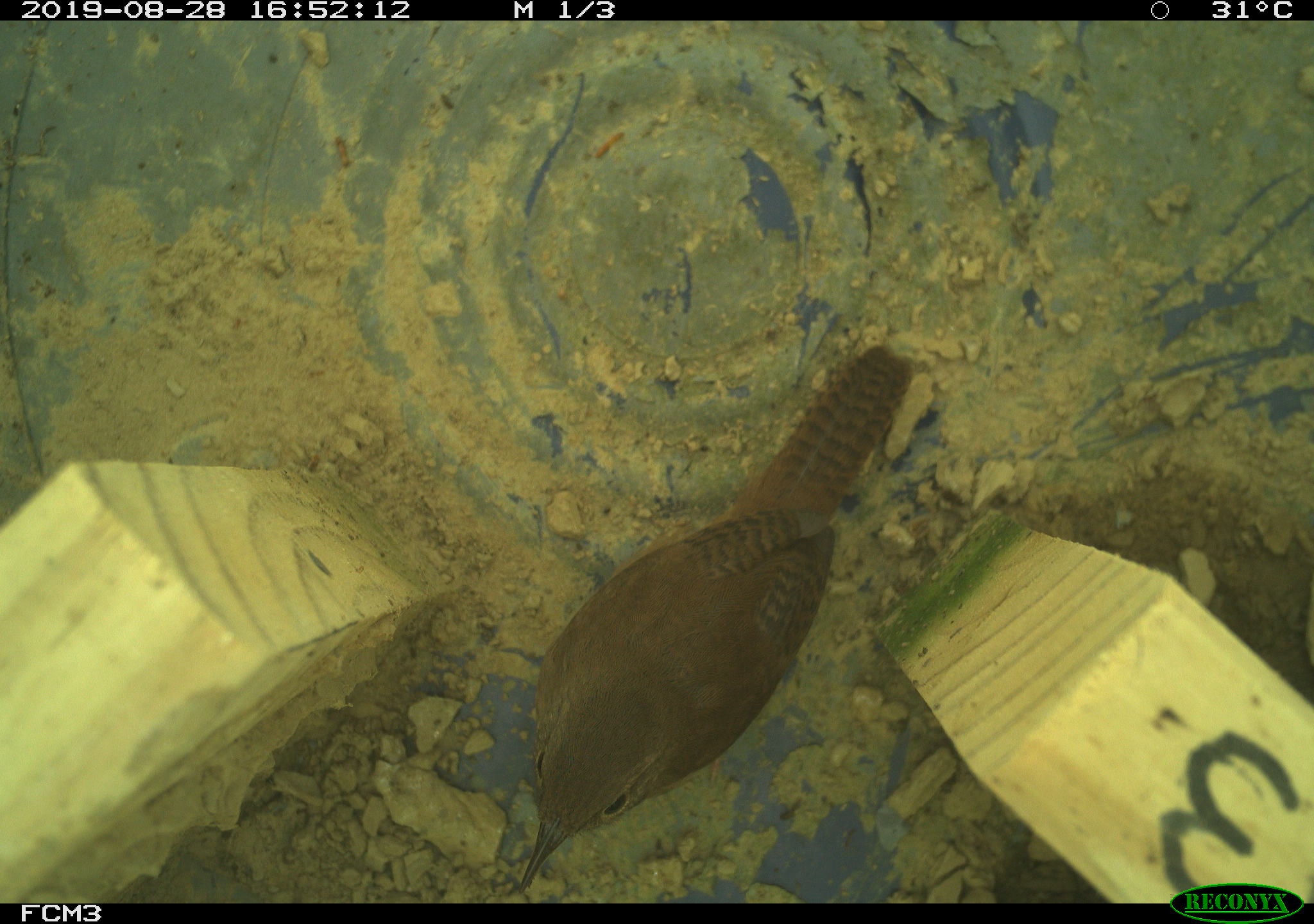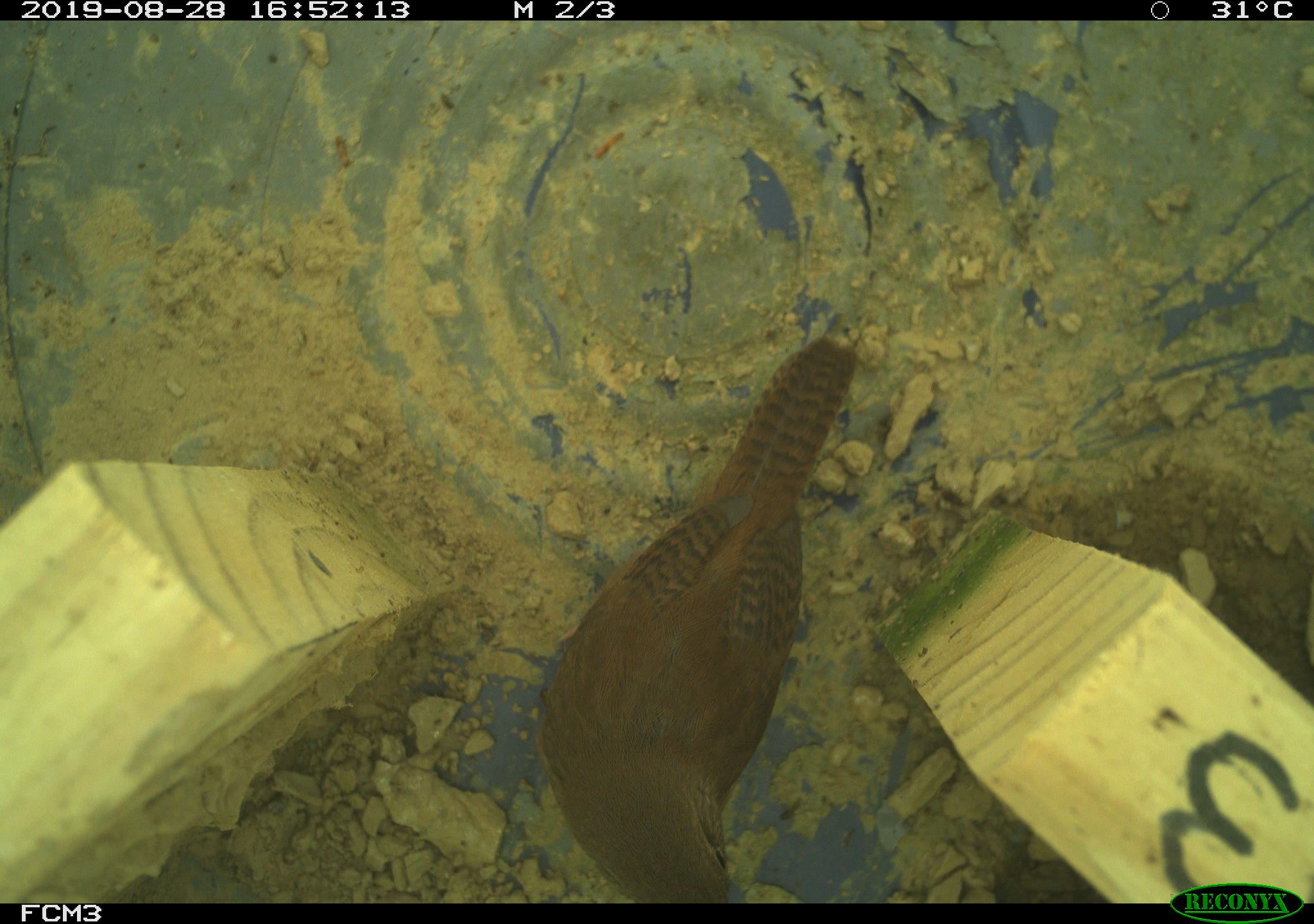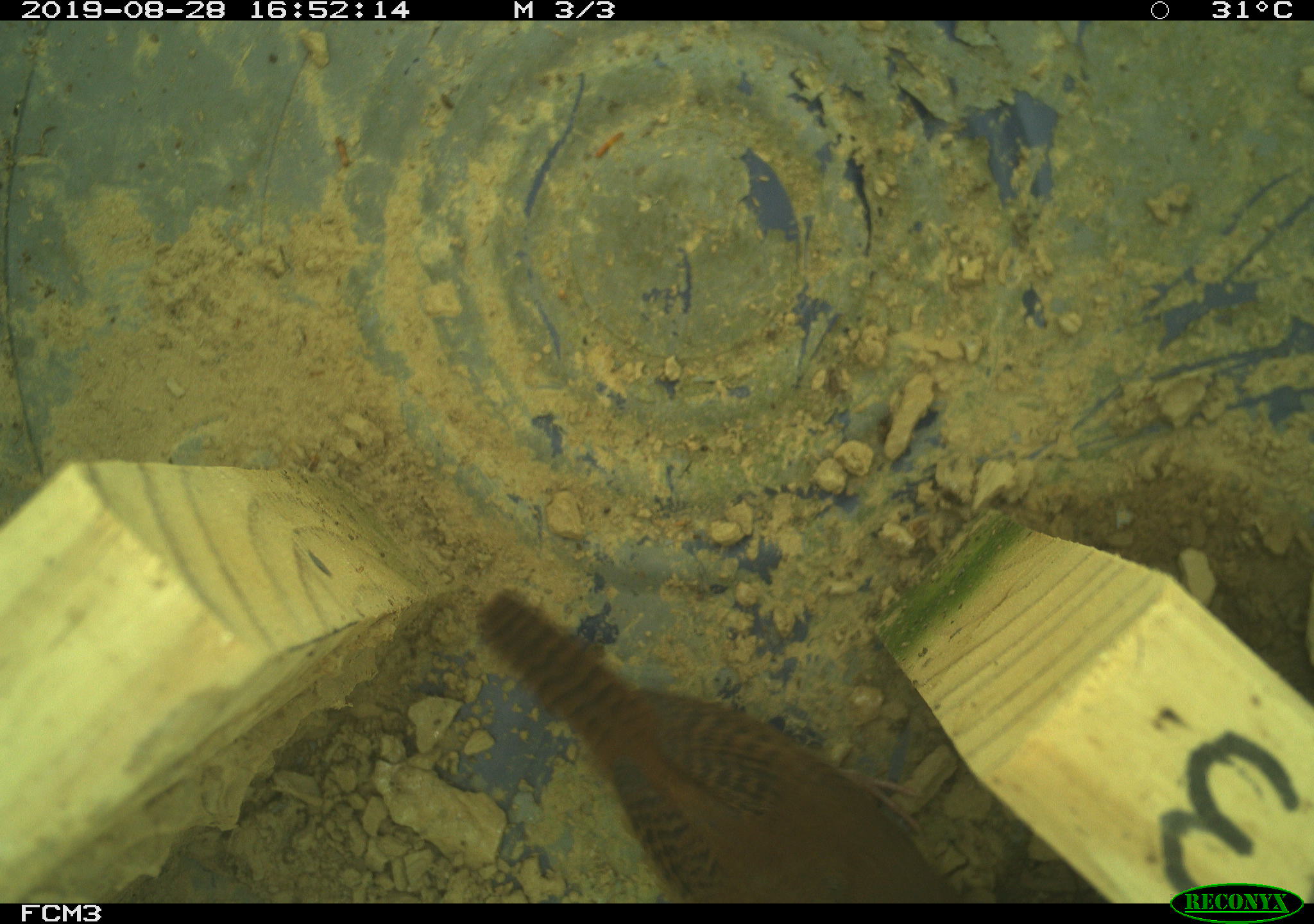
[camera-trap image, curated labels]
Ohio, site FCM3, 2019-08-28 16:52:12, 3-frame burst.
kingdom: Animalia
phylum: Chordata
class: Aves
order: Passeriformes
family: Troglodytidae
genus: Troglodytes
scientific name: Troglodytes aedon aedon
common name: northern house wren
Northern house wren (Troglodytes aedon aedon).